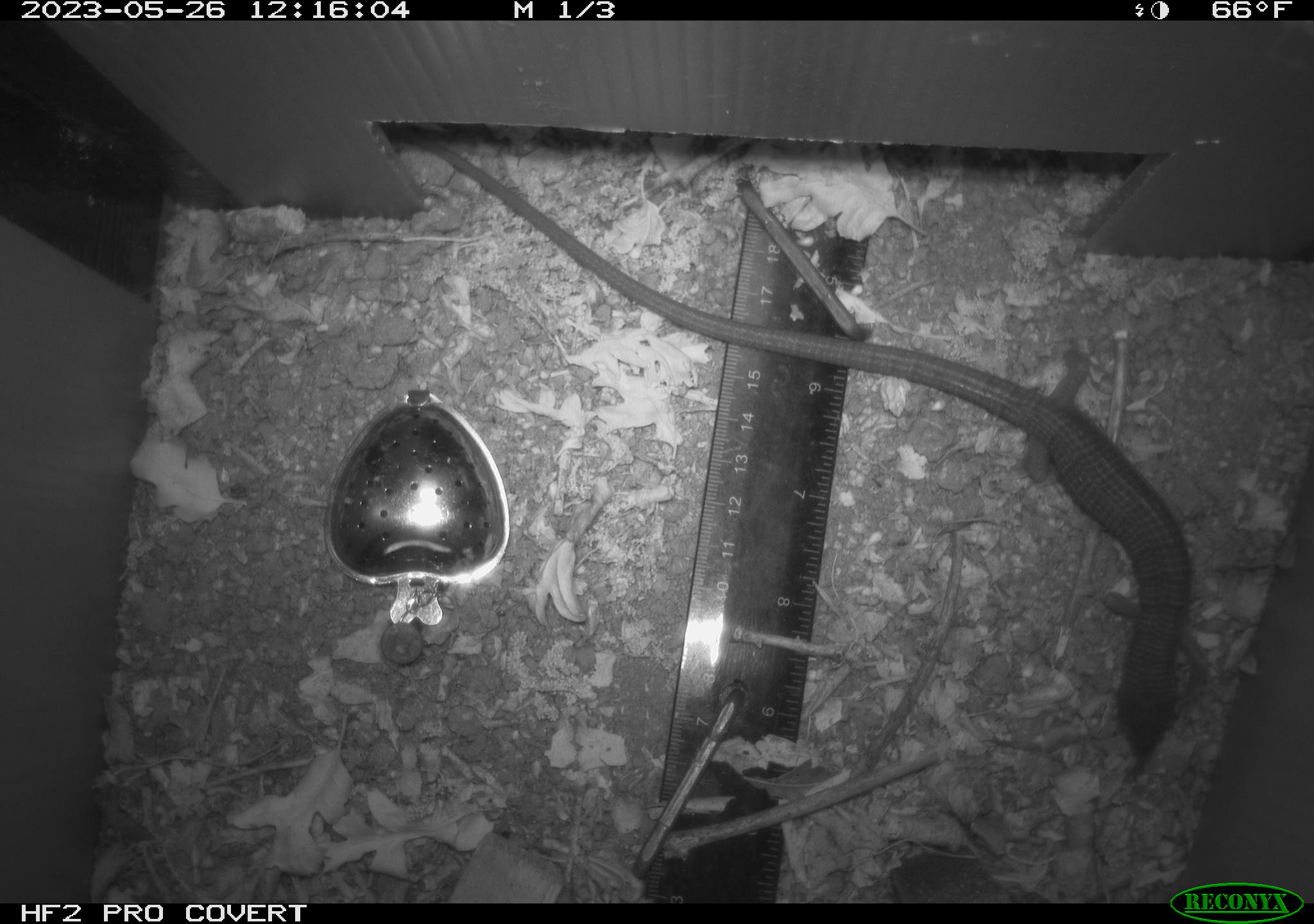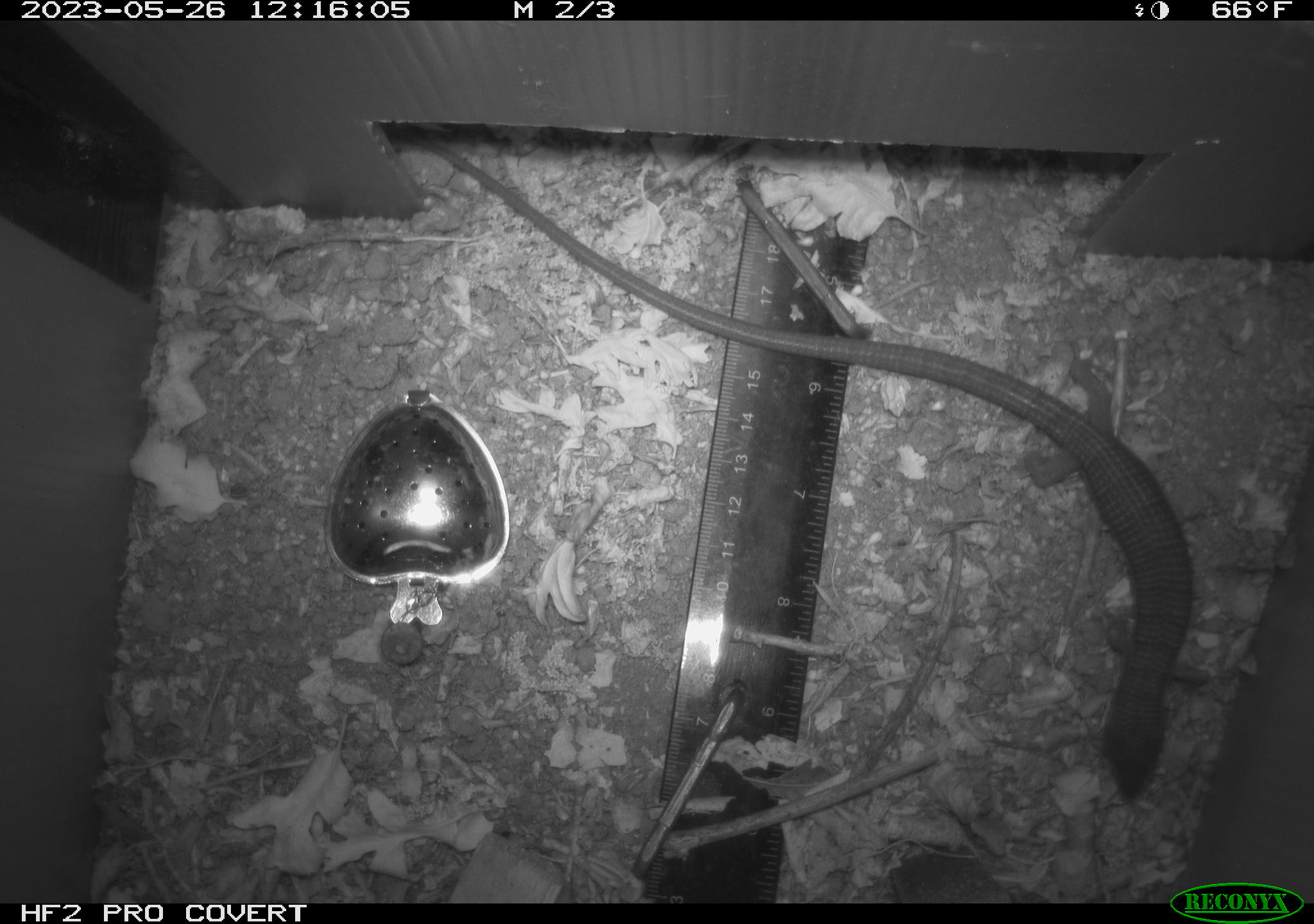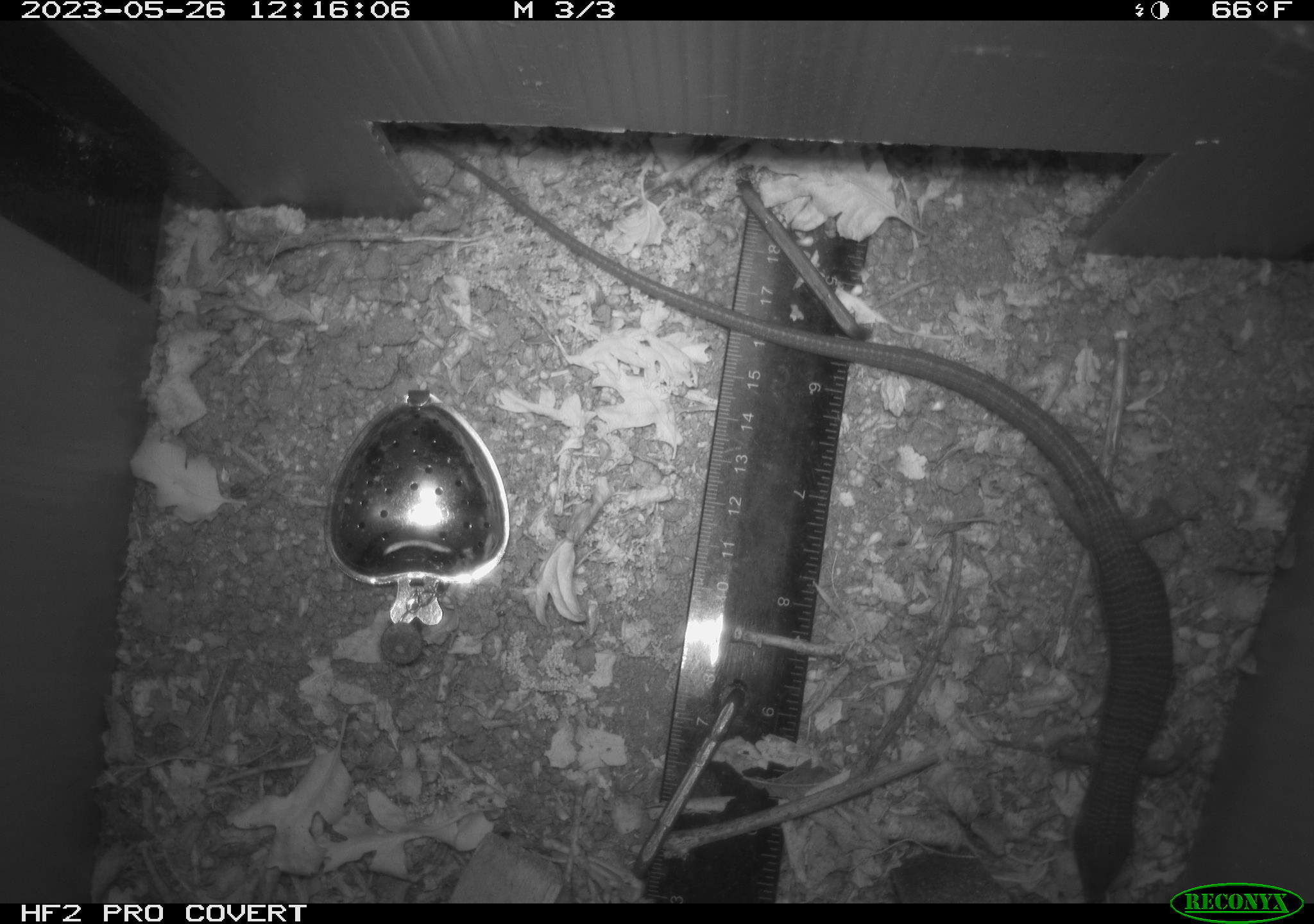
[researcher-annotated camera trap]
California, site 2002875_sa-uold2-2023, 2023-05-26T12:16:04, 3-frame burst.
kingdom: Animalia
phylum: Chordata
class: Reptilia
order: Squamata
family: Anguidae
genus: Elgaria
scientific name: Elgaria multicarinata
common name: southern alligator lizard